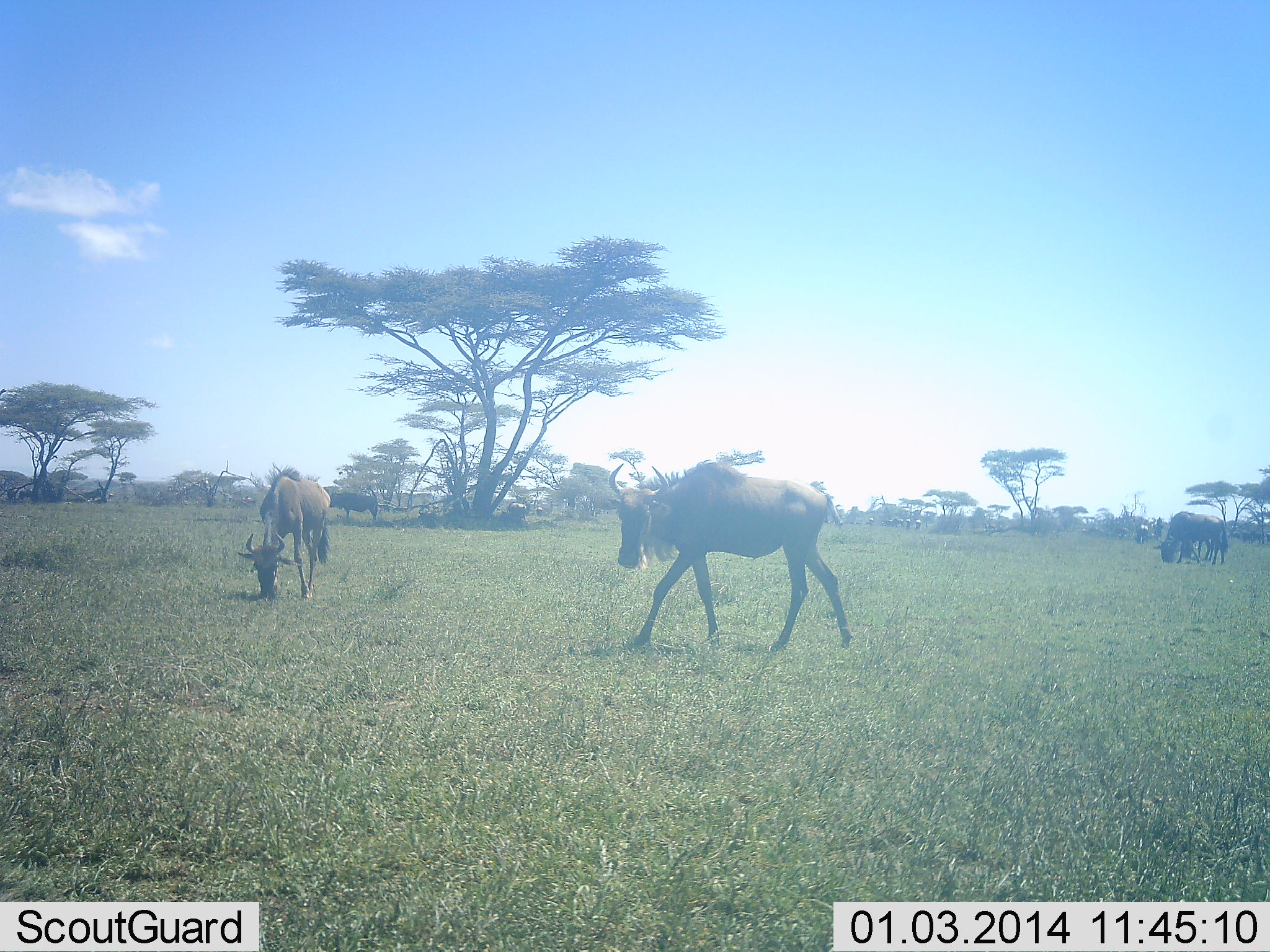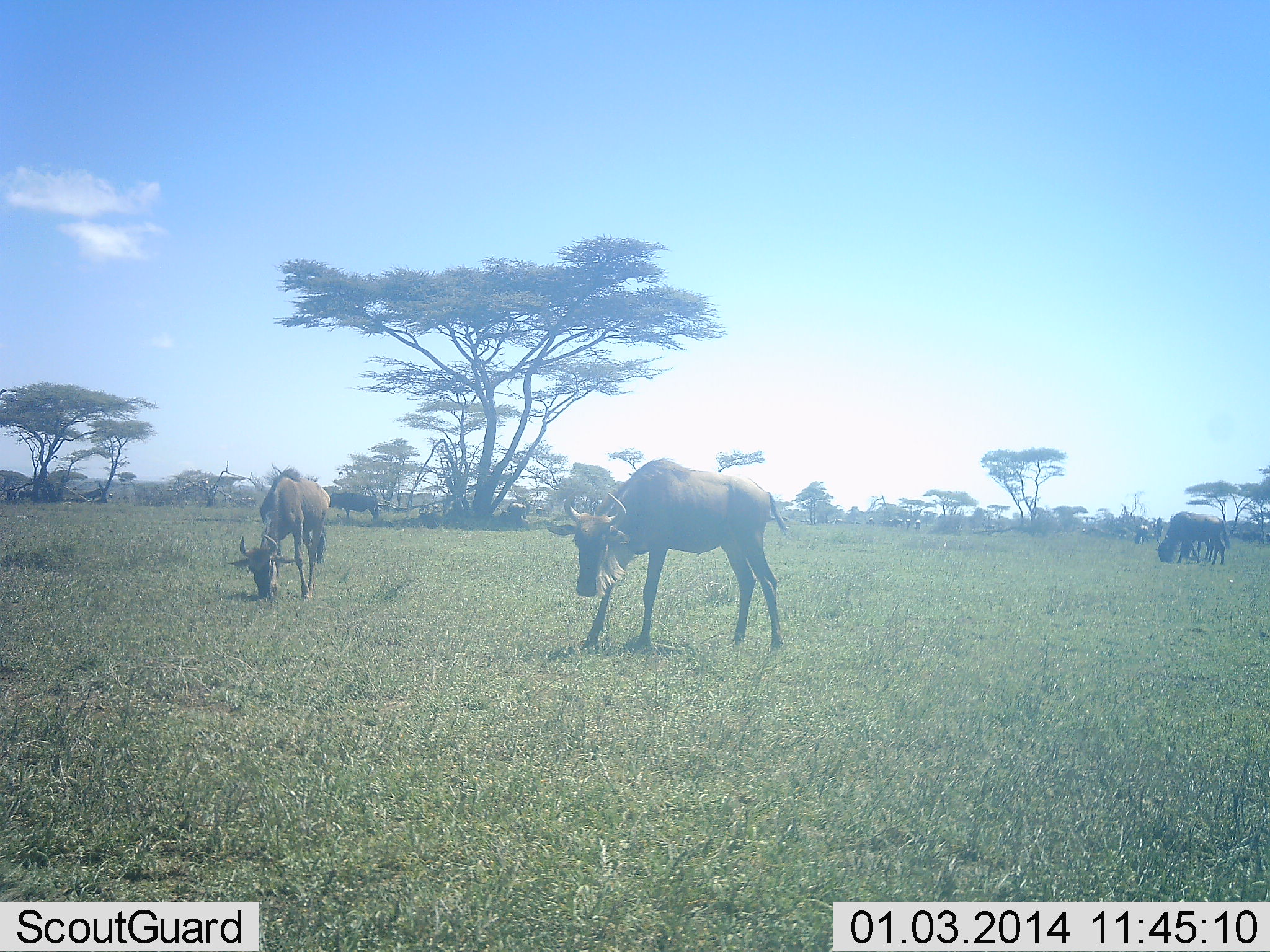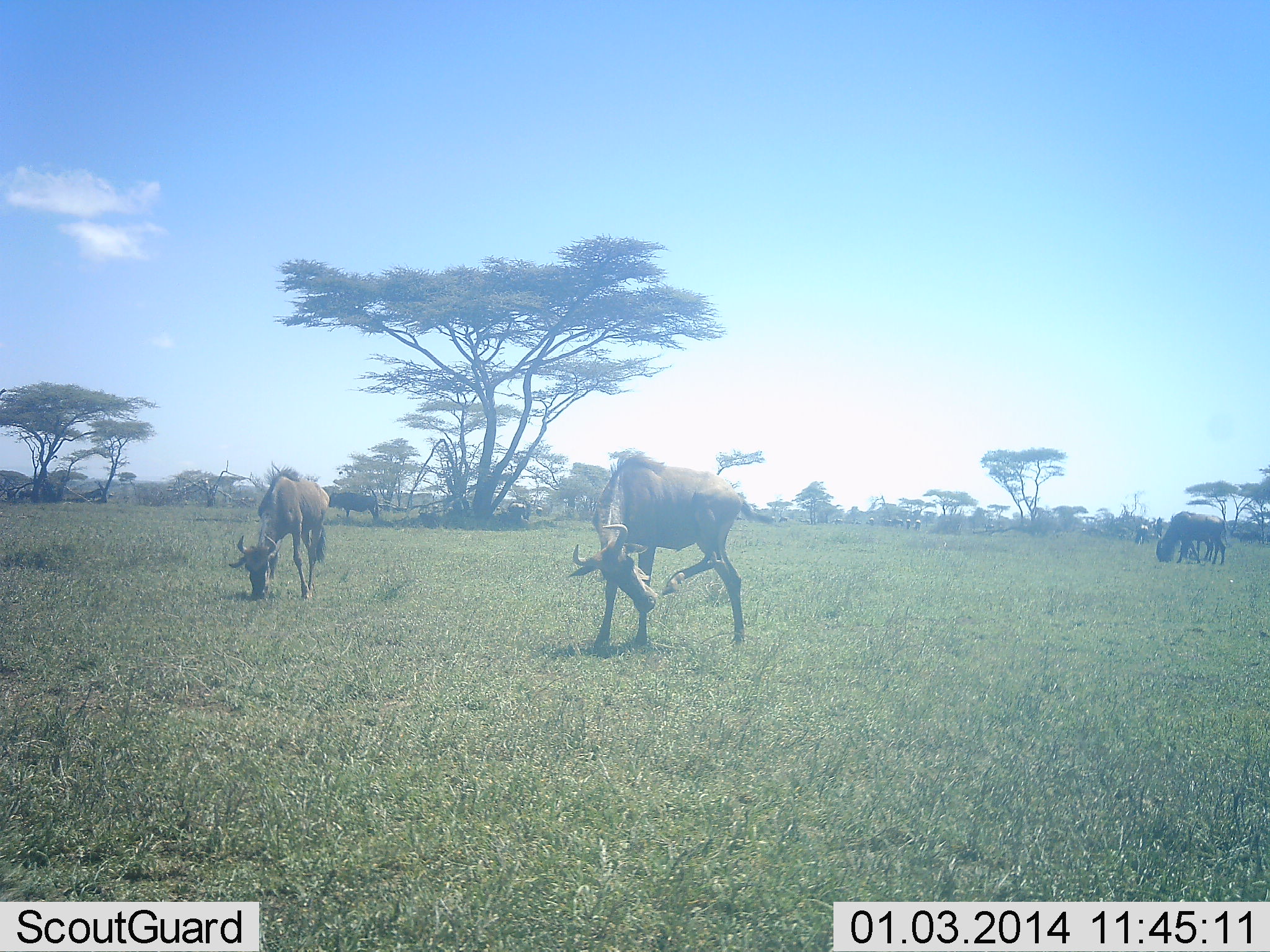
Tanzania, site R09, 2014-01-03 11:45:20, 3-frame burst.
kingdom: Animalia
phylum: Chordata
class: Mammalia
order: Artiodactyla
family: Bovidae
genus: Connochaetes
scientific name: Connochaetes taurinus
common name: blue wildebeest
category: wildebeest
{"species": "wildebeest (blue wildebeest) (Connochaetes taurinus)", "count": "4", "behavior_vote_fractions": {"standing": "50%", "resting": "0%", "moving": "30%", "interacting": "10%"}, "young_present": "10%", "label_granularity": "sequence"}